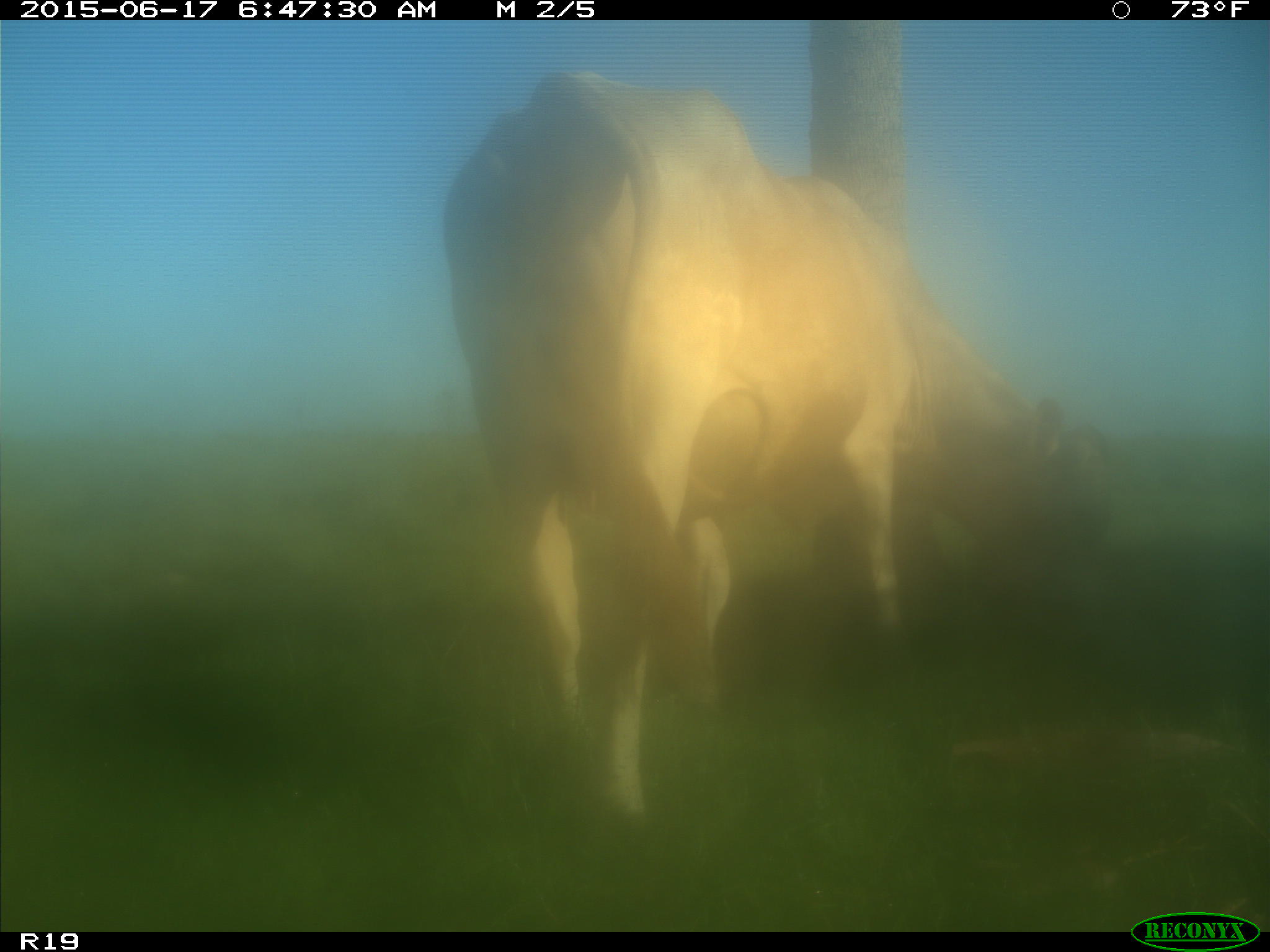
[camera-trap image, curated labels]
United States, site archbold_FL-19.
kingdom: Animalia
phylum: Chordata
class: Mammalia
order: Artiodactyla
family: Bovidae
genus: Bos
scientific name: Bos taurus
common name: domestic cow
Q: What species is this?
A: Bos taurus (domestic cow).